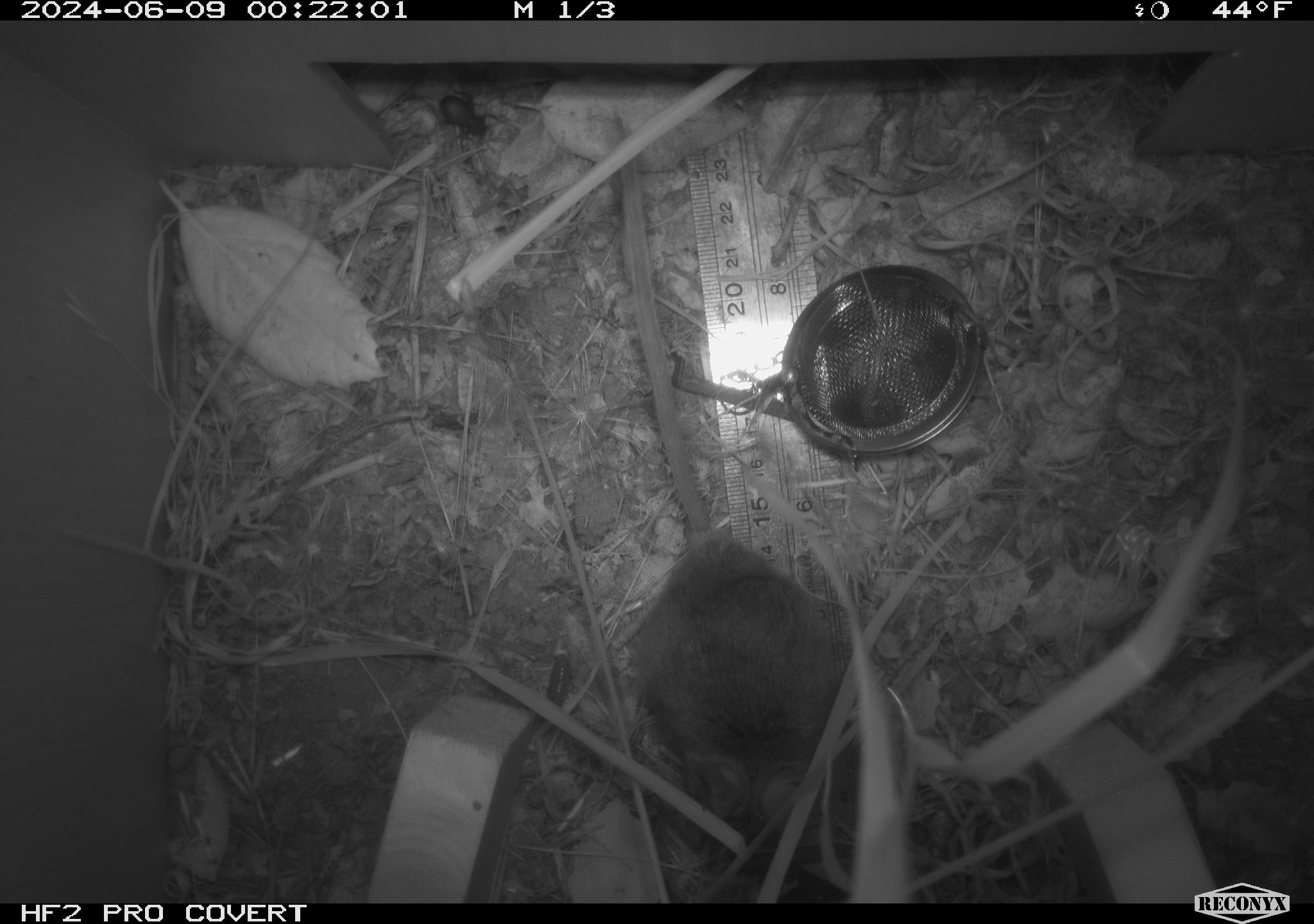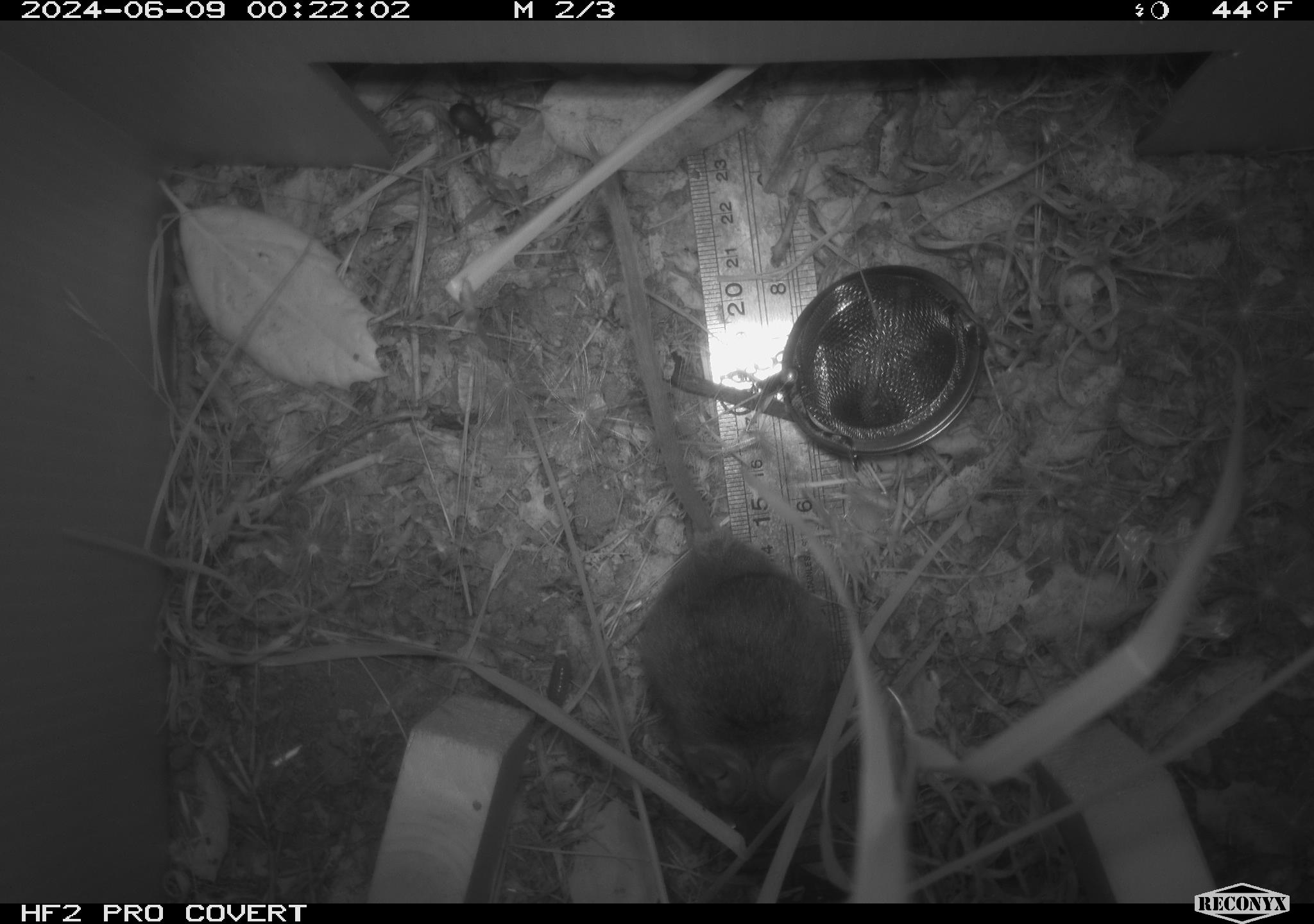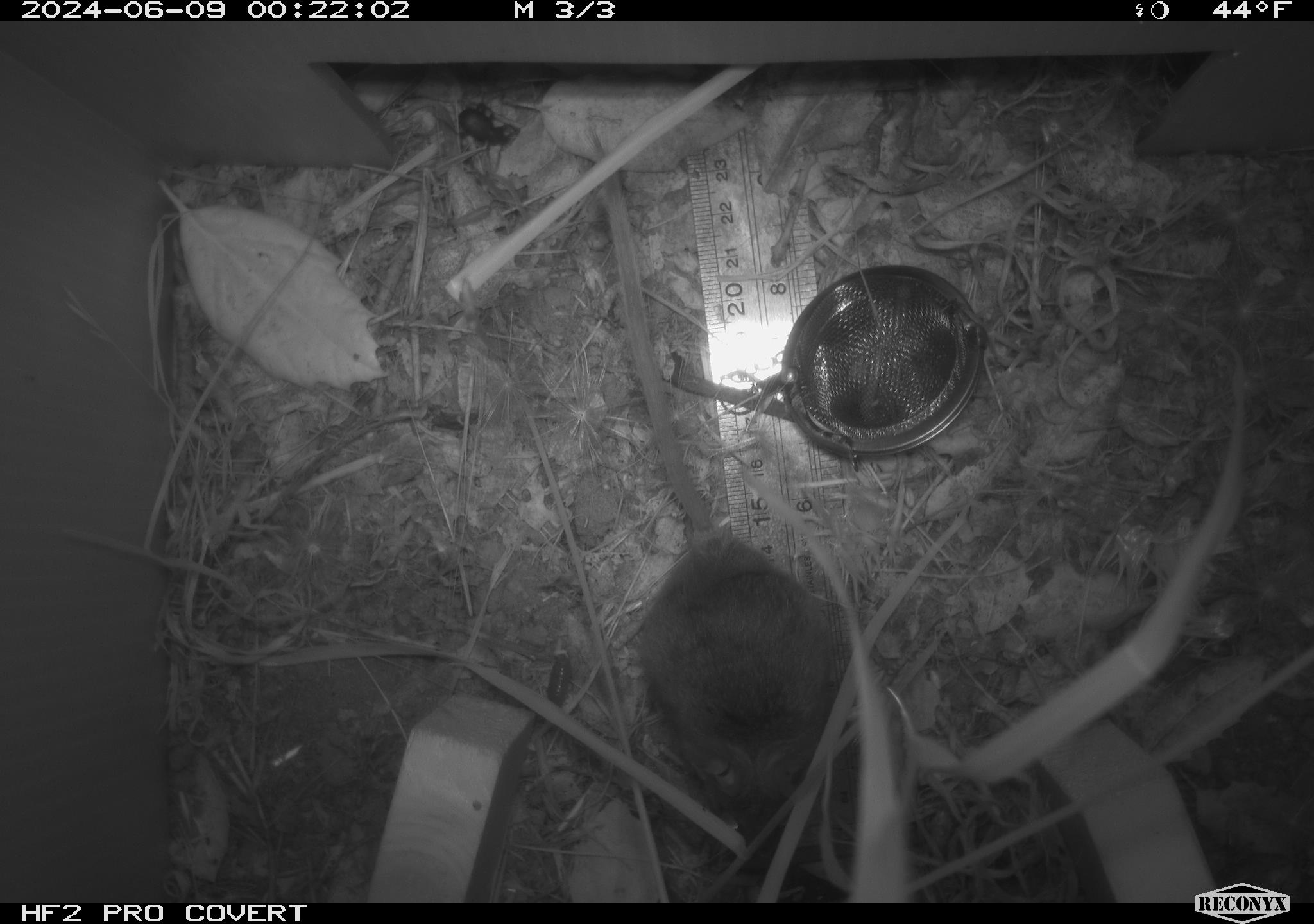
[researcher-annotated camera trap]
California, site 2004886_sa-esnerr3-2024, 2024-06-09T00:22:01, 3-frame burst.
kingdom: Animalia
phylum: Chordata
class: Mammalia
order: Rodentia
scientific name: Rodentia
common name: rodent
Rodent (Rodentia).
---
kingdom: Animalia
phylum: Arthropoda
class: Insecta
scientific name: Insecta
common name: insect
Insect (Insecta).